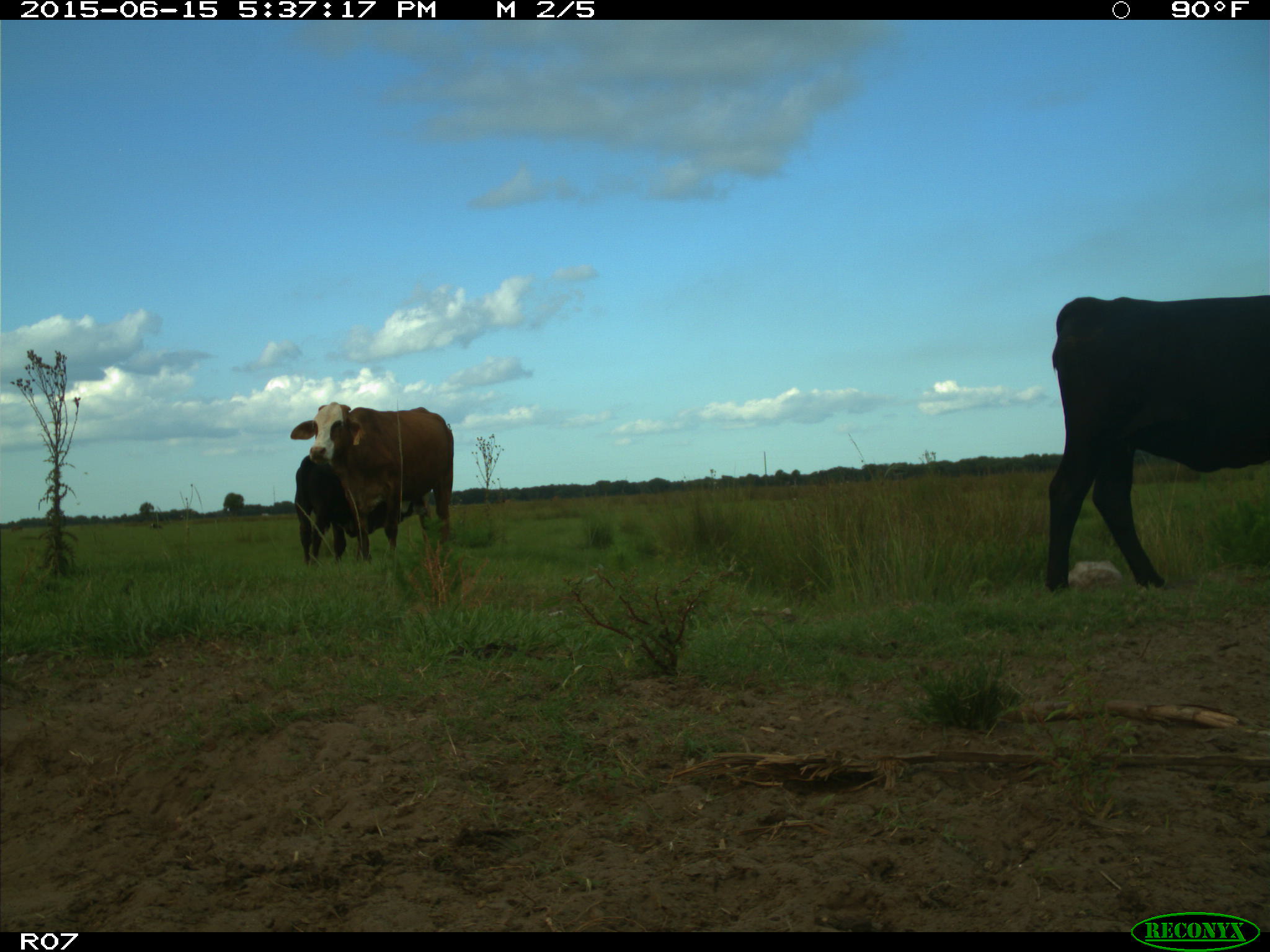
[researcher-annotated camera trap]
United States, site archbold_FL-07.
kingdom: Animalia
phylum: Chordata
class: Mammalia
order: Artiodactyla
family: Bovidae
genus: Bos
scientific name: Bos taurus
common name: domestic cow